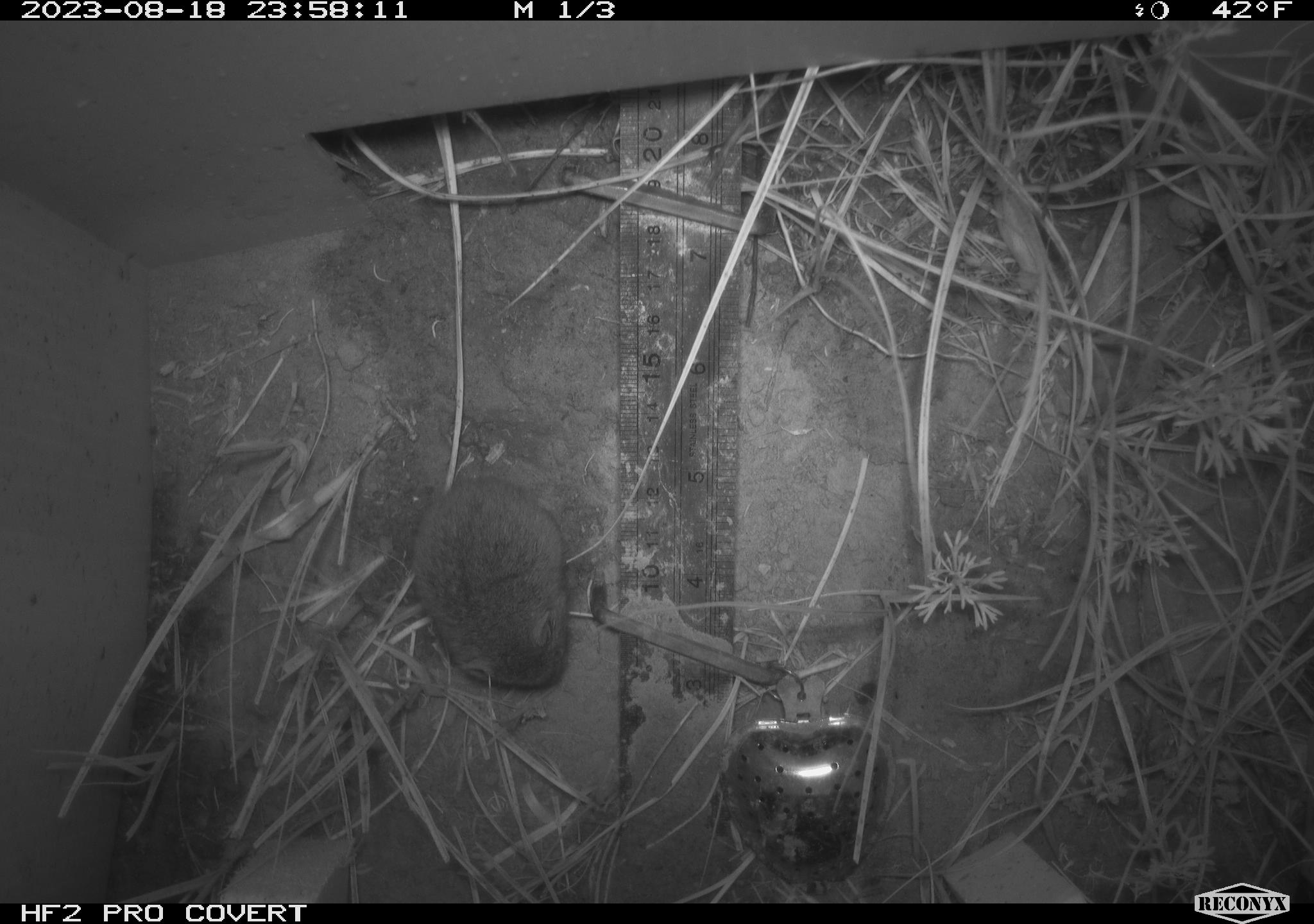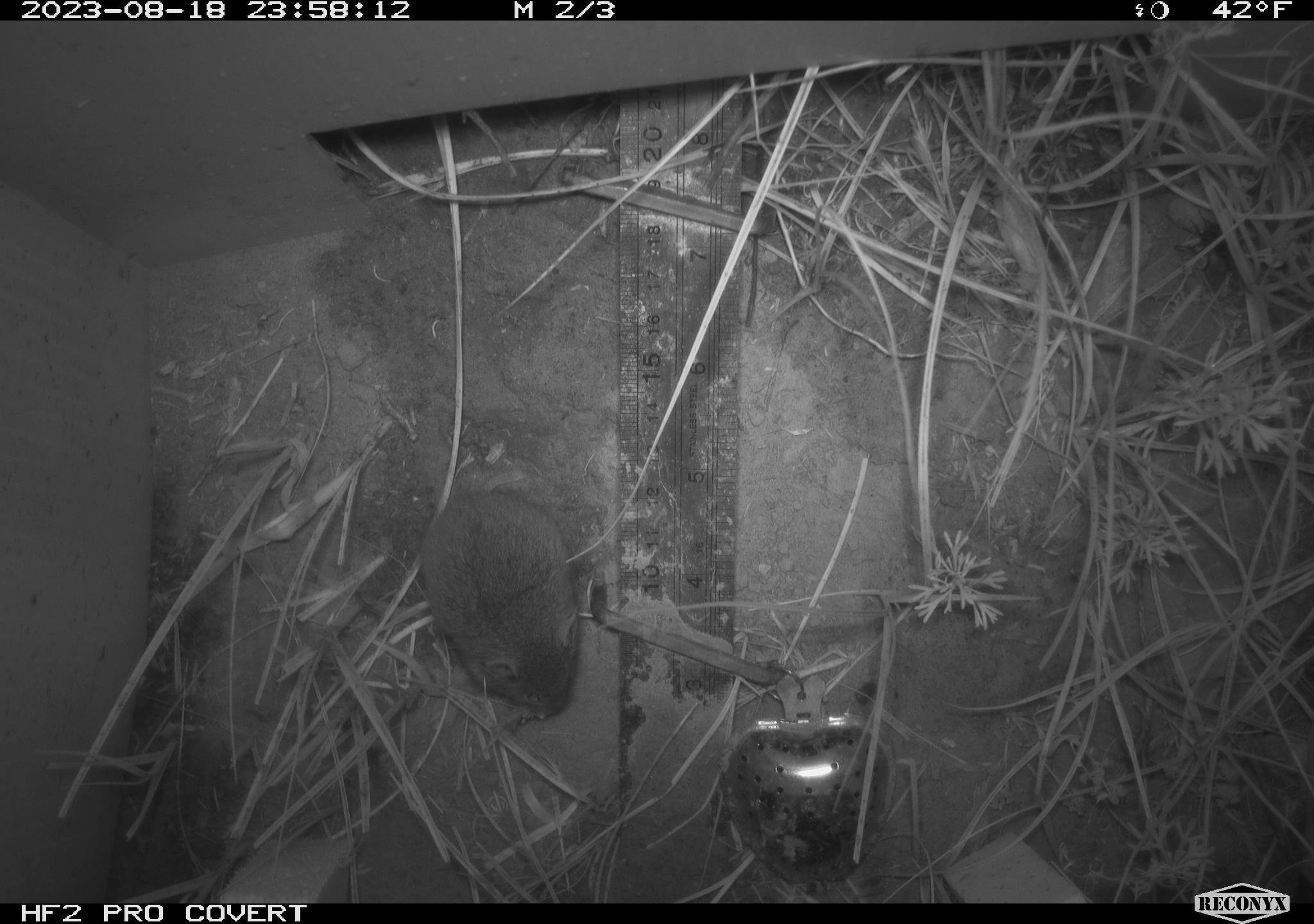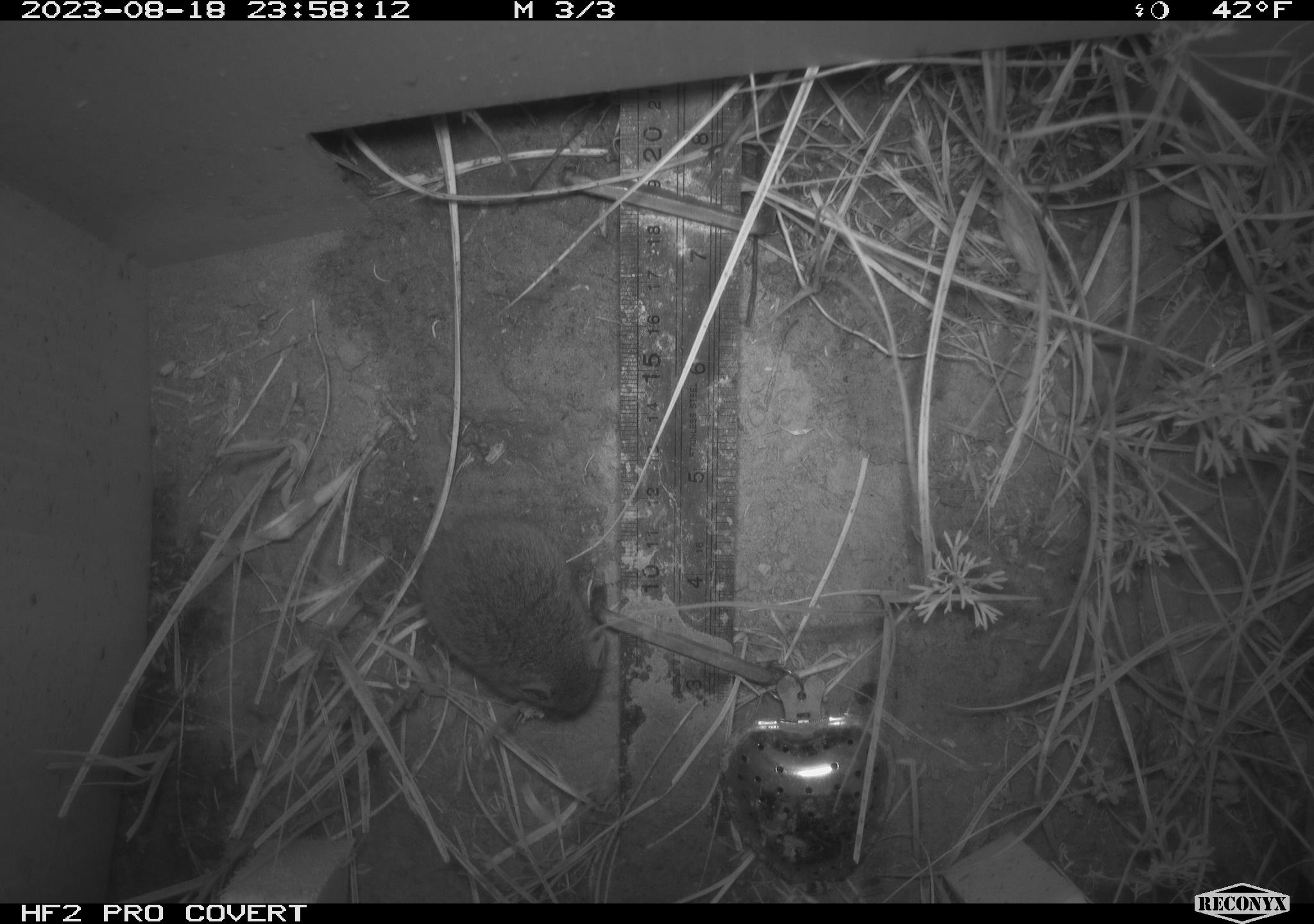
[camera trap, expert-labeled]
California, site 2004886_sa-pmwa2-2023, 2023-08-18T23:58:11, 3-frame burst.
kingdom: Animalia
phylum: Chordata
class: Mammalia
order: Rodentia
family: Cricetidae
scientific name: Cricetidae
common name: hamsters, voles, lemmings, and allies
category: cricetidae family